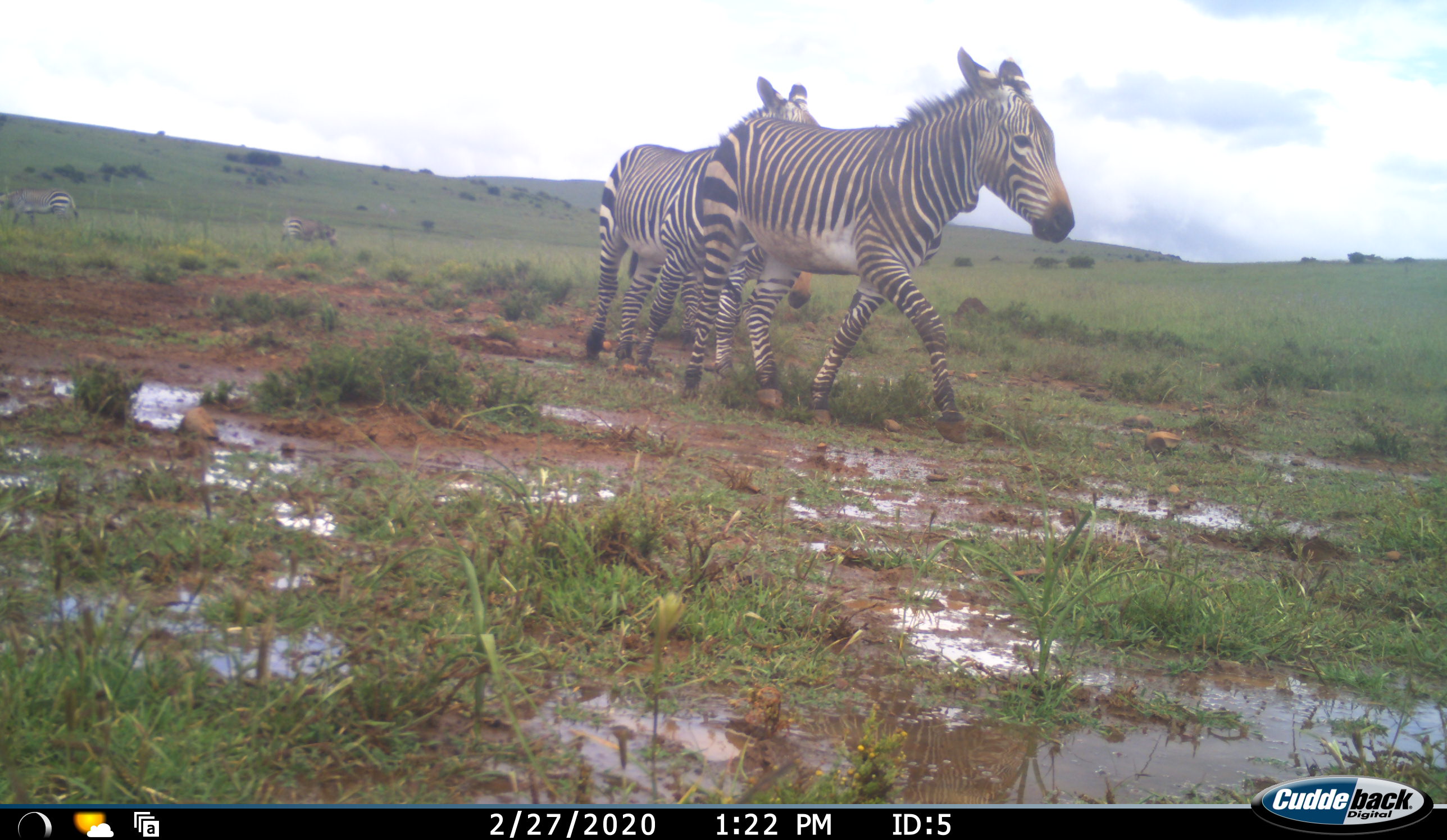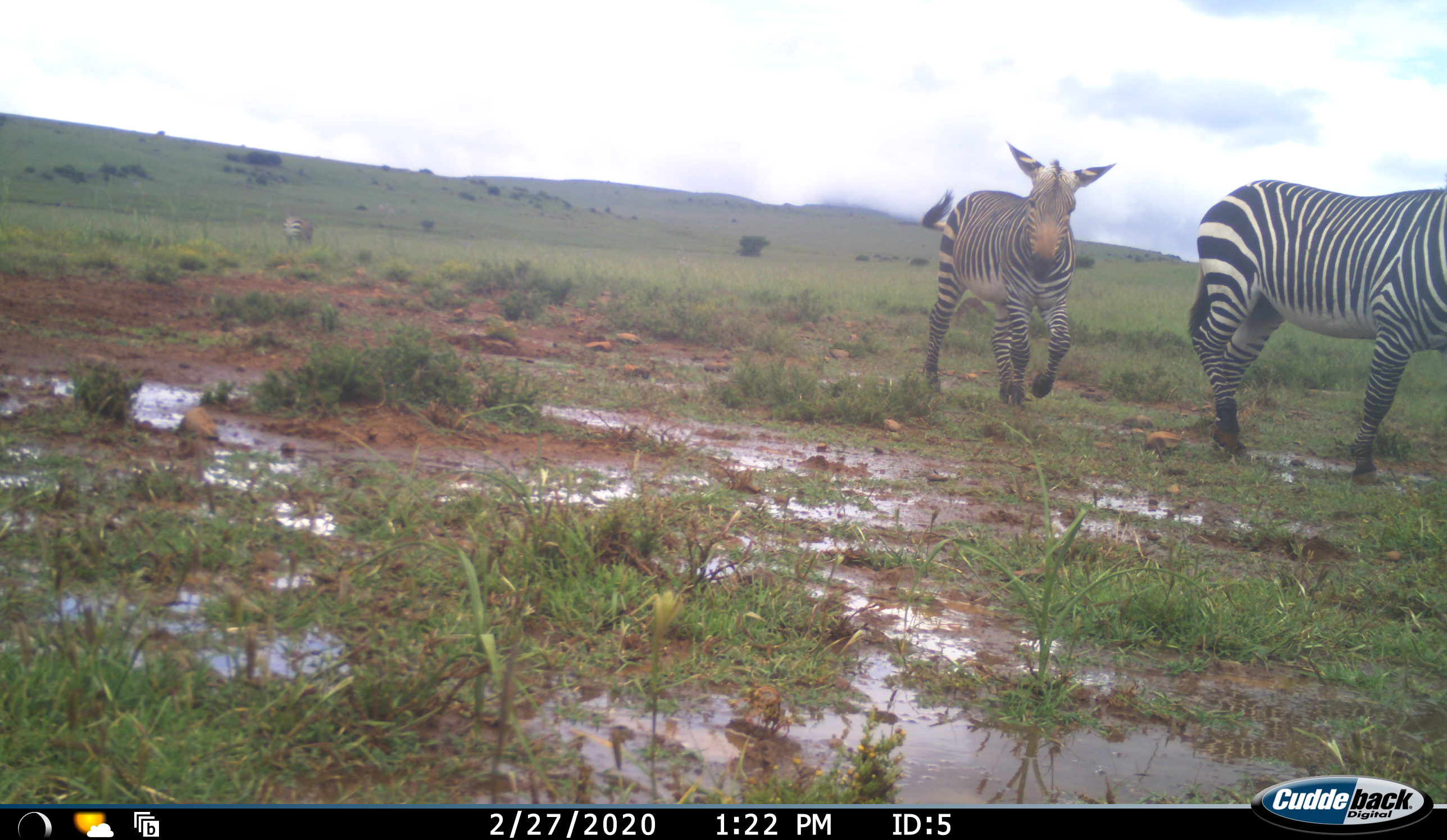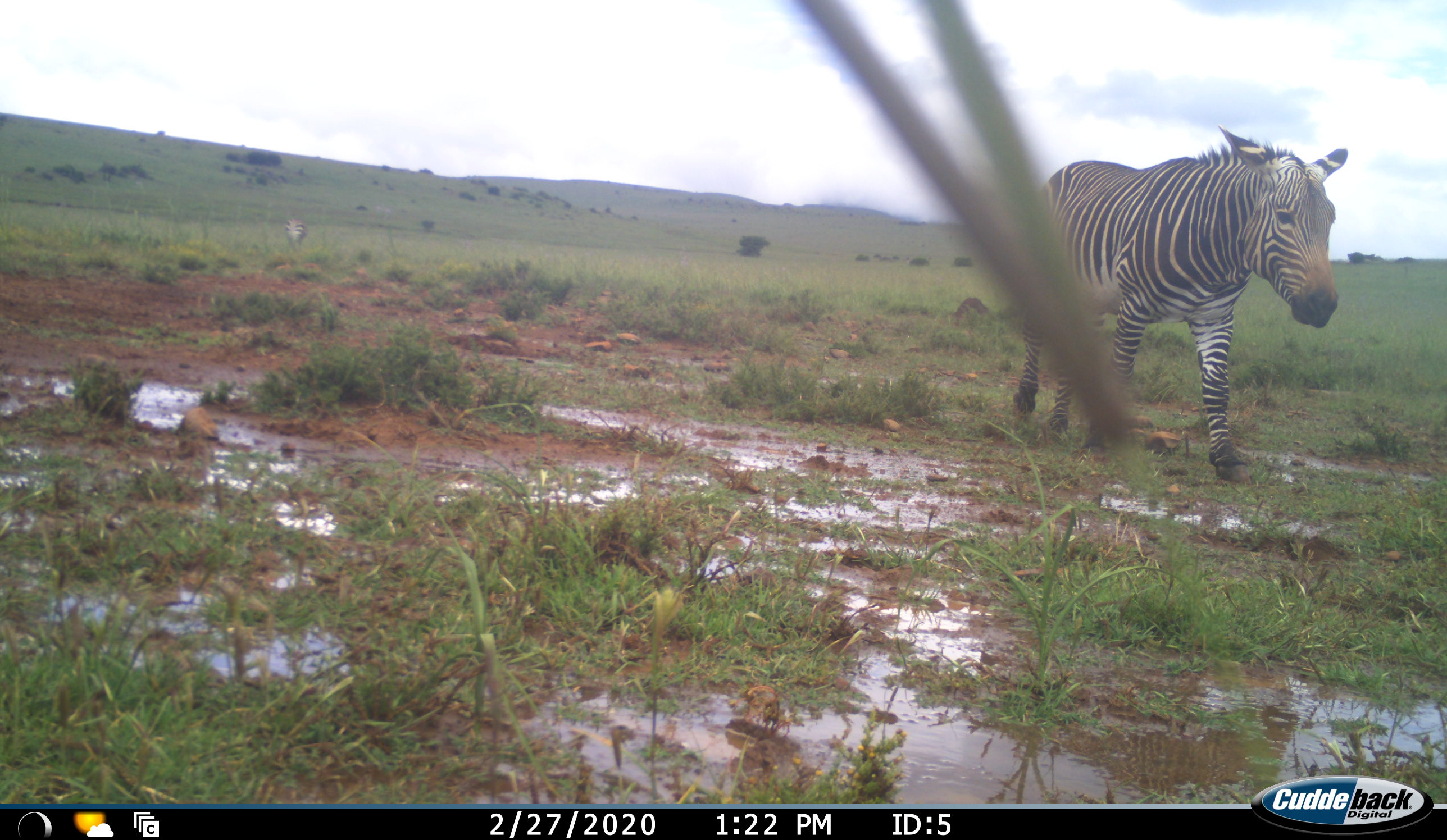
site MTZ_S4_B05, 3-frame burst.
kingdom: Animalia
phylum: Chordata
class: Mammalia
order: Perissodactyla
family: Equidae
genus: Equus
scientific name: Equus zebra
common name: mountain zebra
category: zebramountain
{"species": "zebramountain (mountain zebra) (Equus zebra)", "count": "5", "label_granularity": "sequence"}